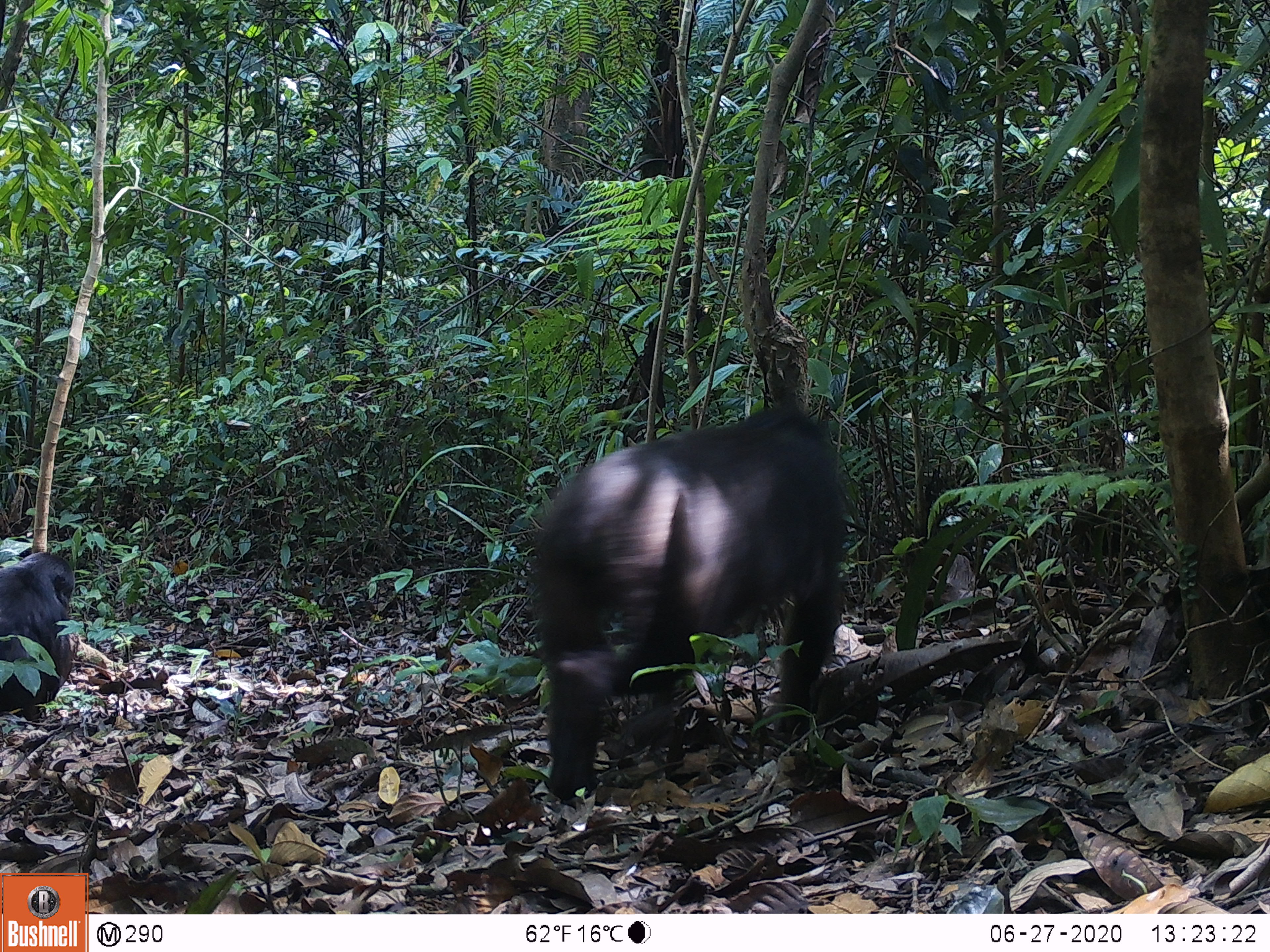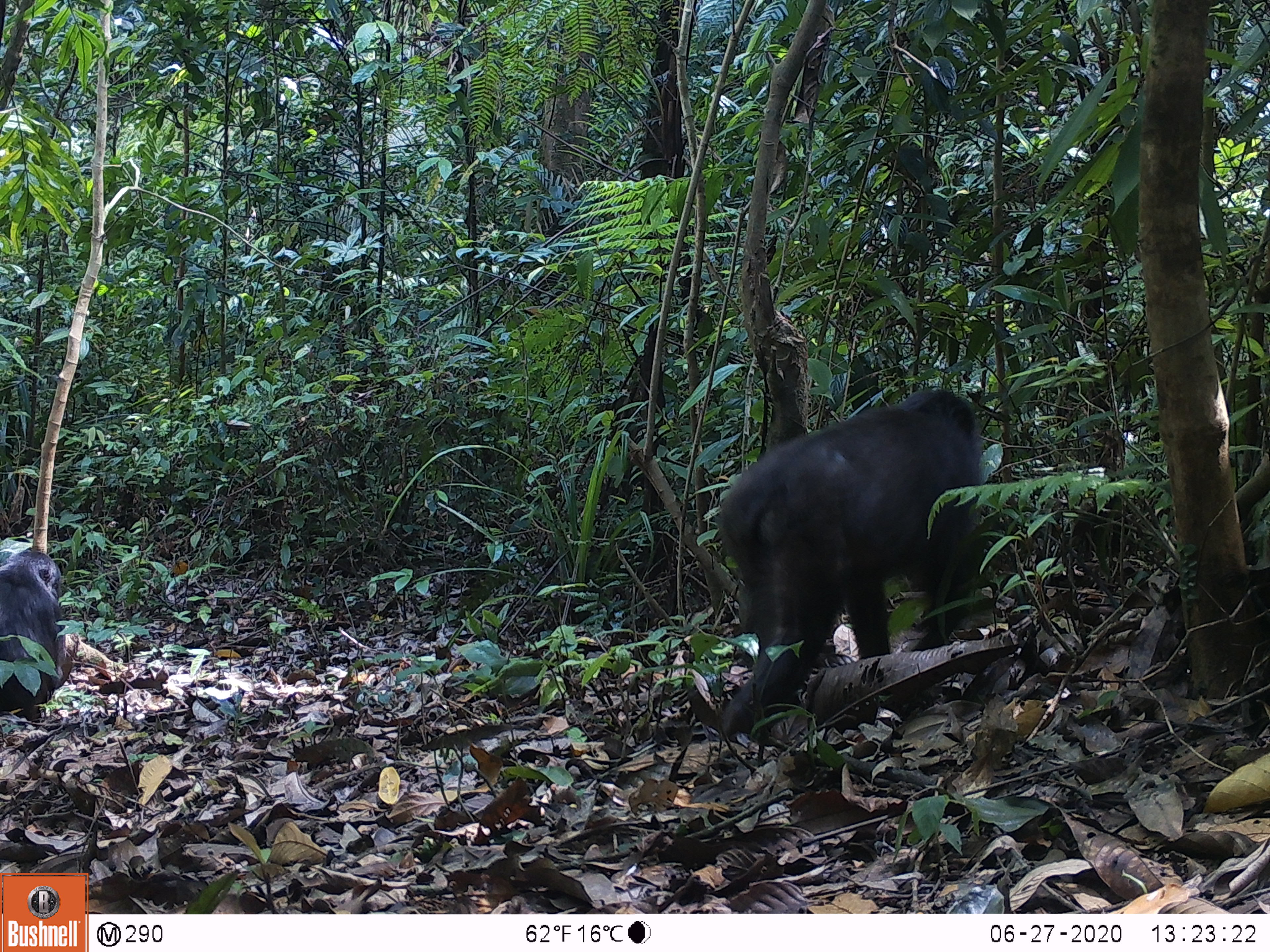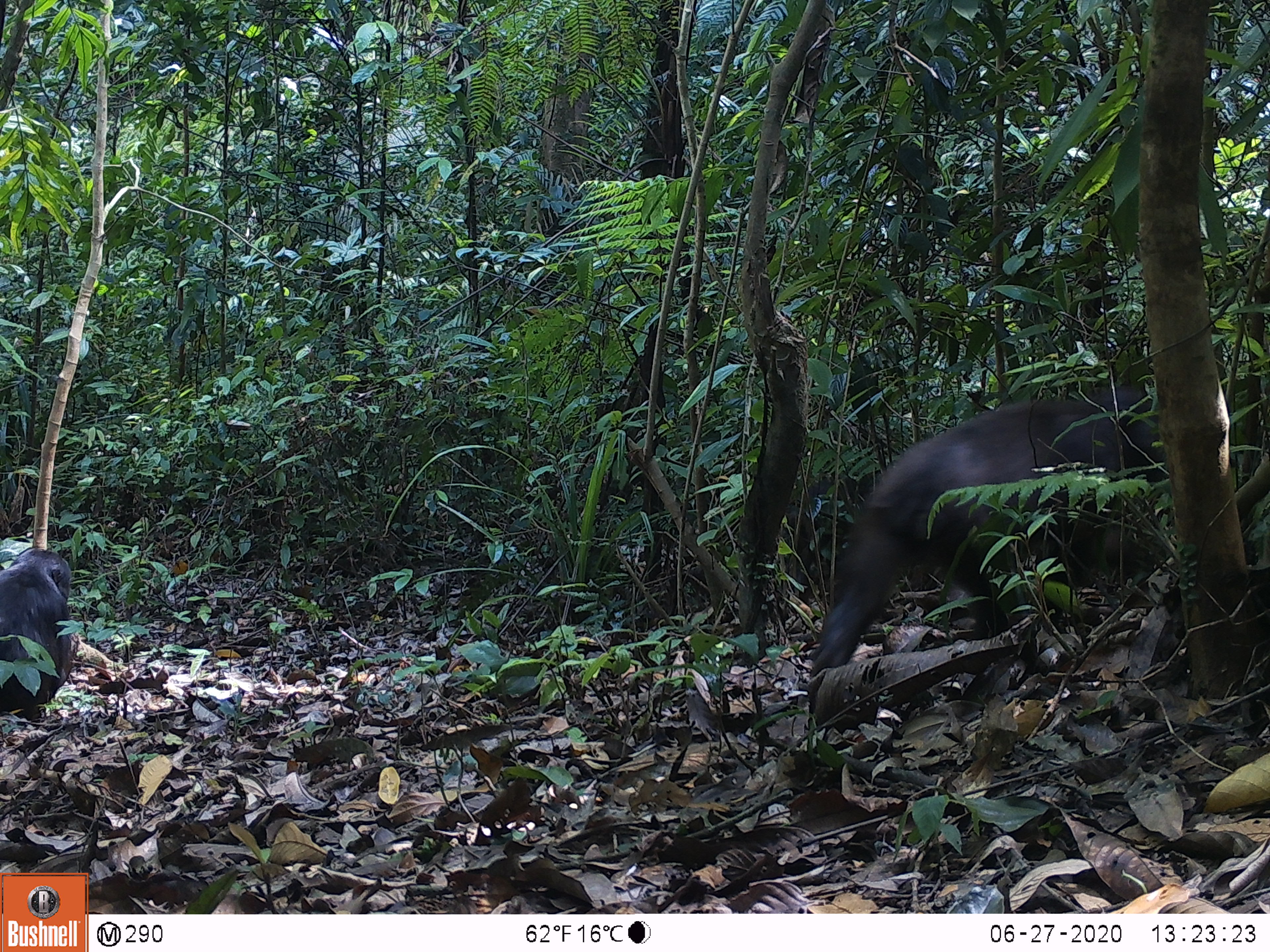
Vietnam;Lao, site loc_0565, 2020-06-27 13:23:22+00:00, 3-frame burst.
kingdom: Animalia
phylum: Chordata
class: Mammalia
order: Primates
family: Cercopithecidae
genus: Macaca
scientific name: Macaca arctoides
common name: stump-tailed macaque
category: stump tailed macaque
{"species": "stump tailed macaque (stump-tailed macaque) (Macaca arctoides)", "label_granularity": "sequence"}